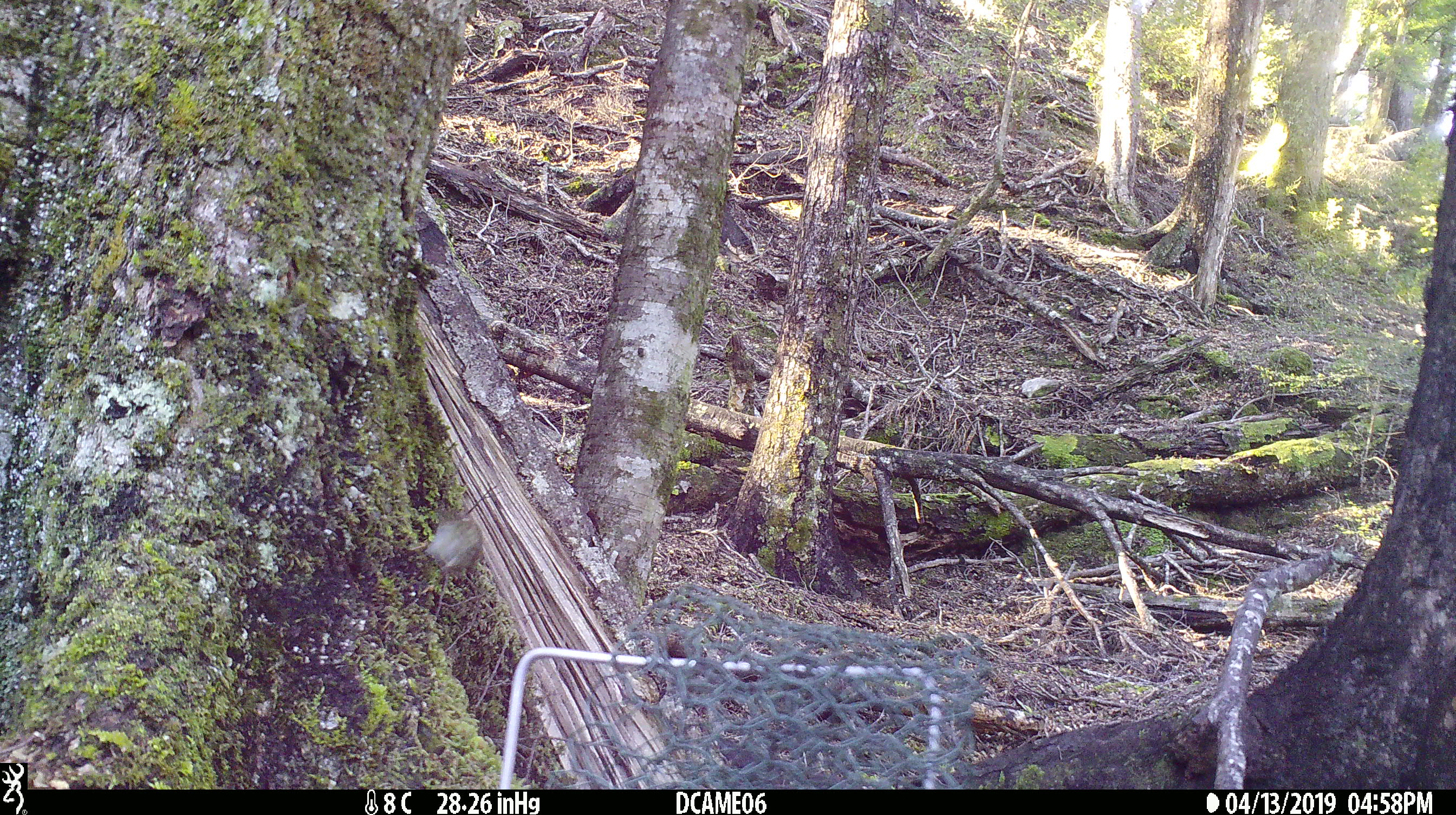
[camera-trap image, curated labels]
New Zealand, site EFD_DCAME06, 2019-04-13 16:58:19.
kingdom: Animalia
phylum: Chordata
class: Aves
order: Passeriformes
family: Acanthisittidae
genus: Acanthisitta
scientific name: Acanthisitta chloris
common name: rifleman